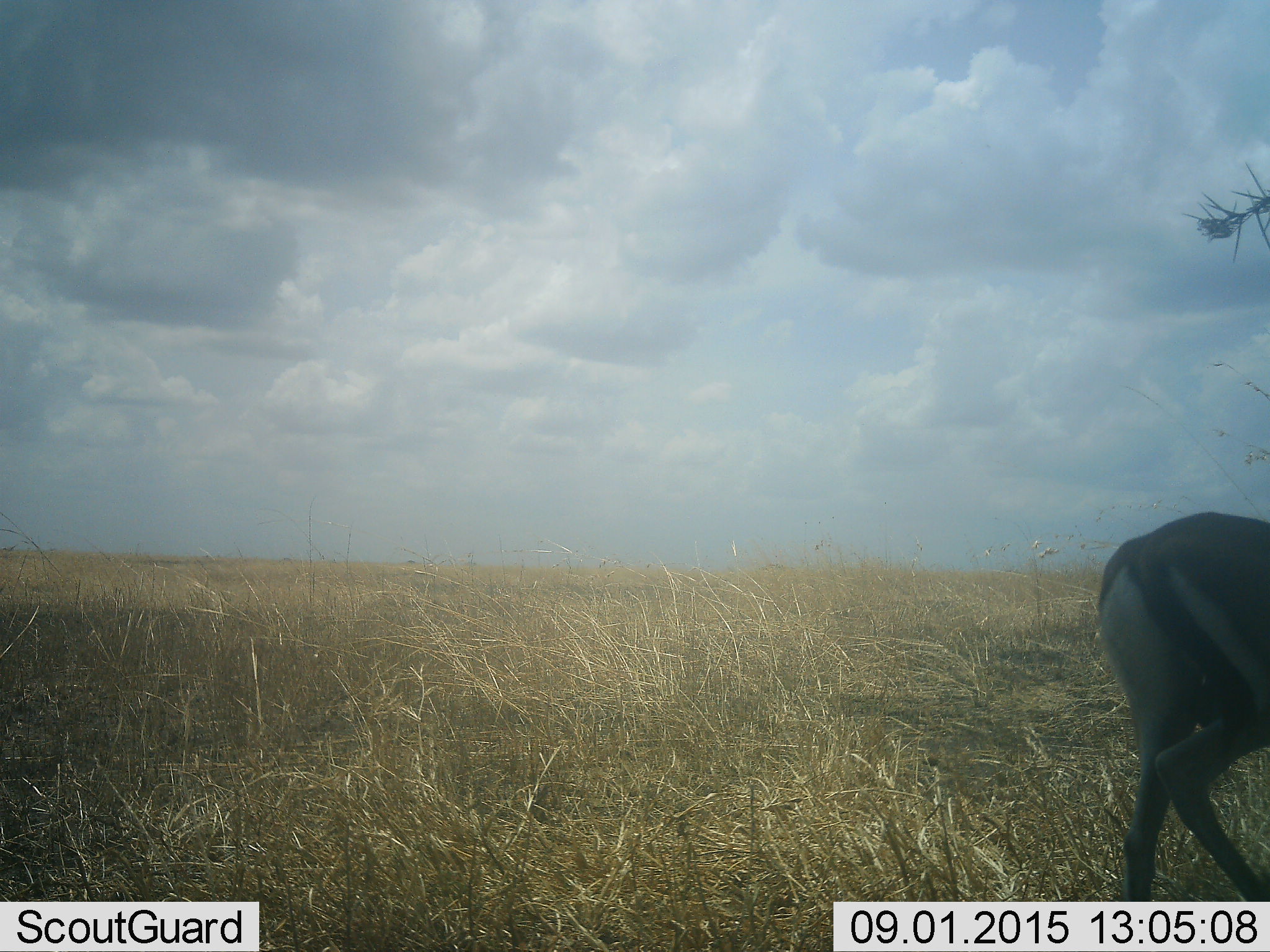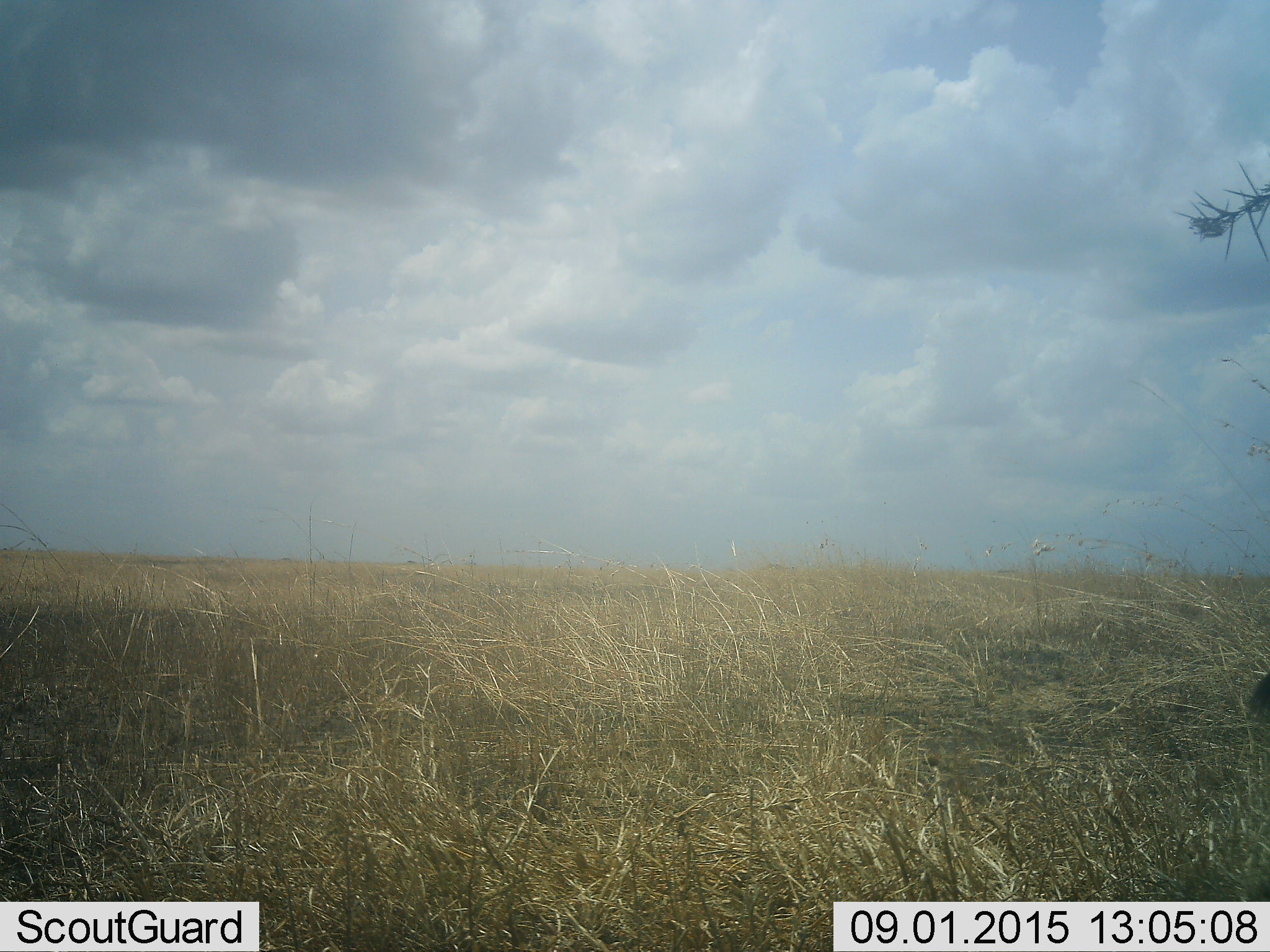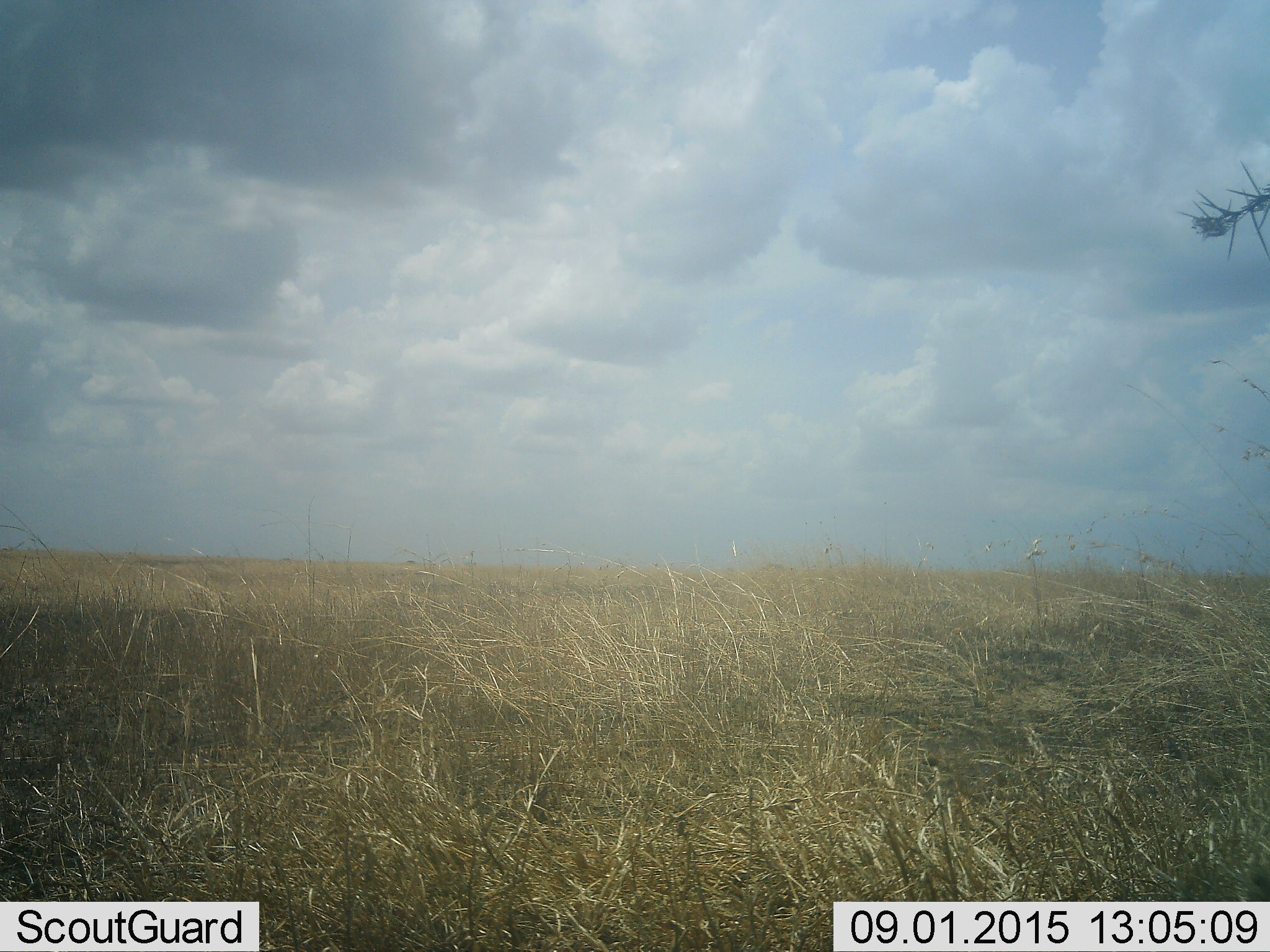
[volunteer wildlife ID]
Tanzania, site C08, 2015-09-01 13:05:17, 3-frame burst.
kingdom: Animalia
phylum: Chordata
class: Mammalia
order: Artiodactyla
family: Bovidae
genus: Eudorcas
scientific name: Eudorcas thomsonii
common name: thomson's gazelle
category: gazellethomsons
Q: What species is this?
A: Gazellethomsons (thomson's gazelle) (Eudorcas thomsonii).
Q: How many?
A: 1.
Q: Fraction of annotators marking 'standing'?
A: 0%.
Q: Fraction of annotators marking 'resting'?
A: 0%.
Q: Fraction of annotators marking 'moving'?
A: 100%.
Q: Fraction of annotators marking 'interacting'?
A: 0%.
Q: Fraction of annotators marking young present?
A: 0%.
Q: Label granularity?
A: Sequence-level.